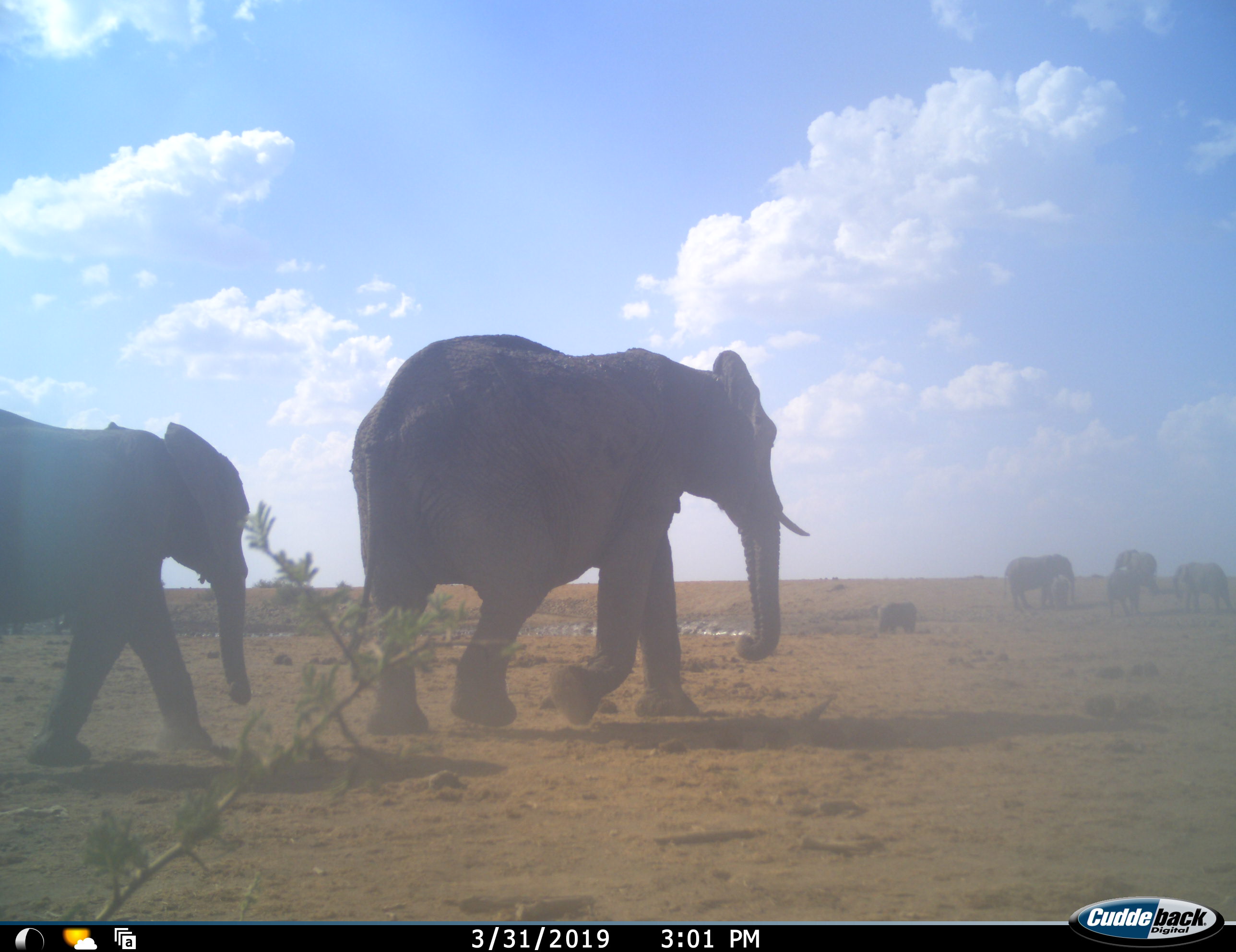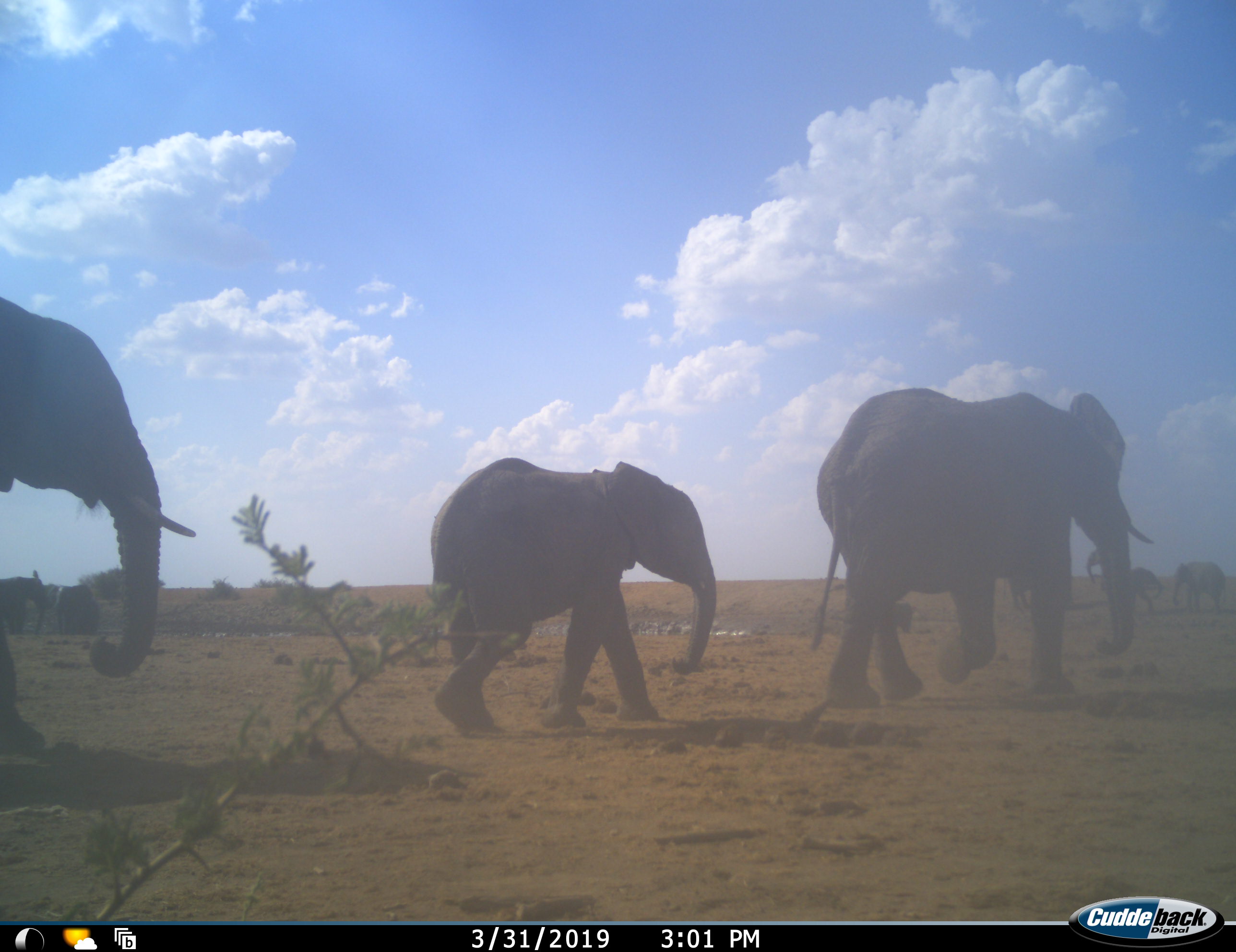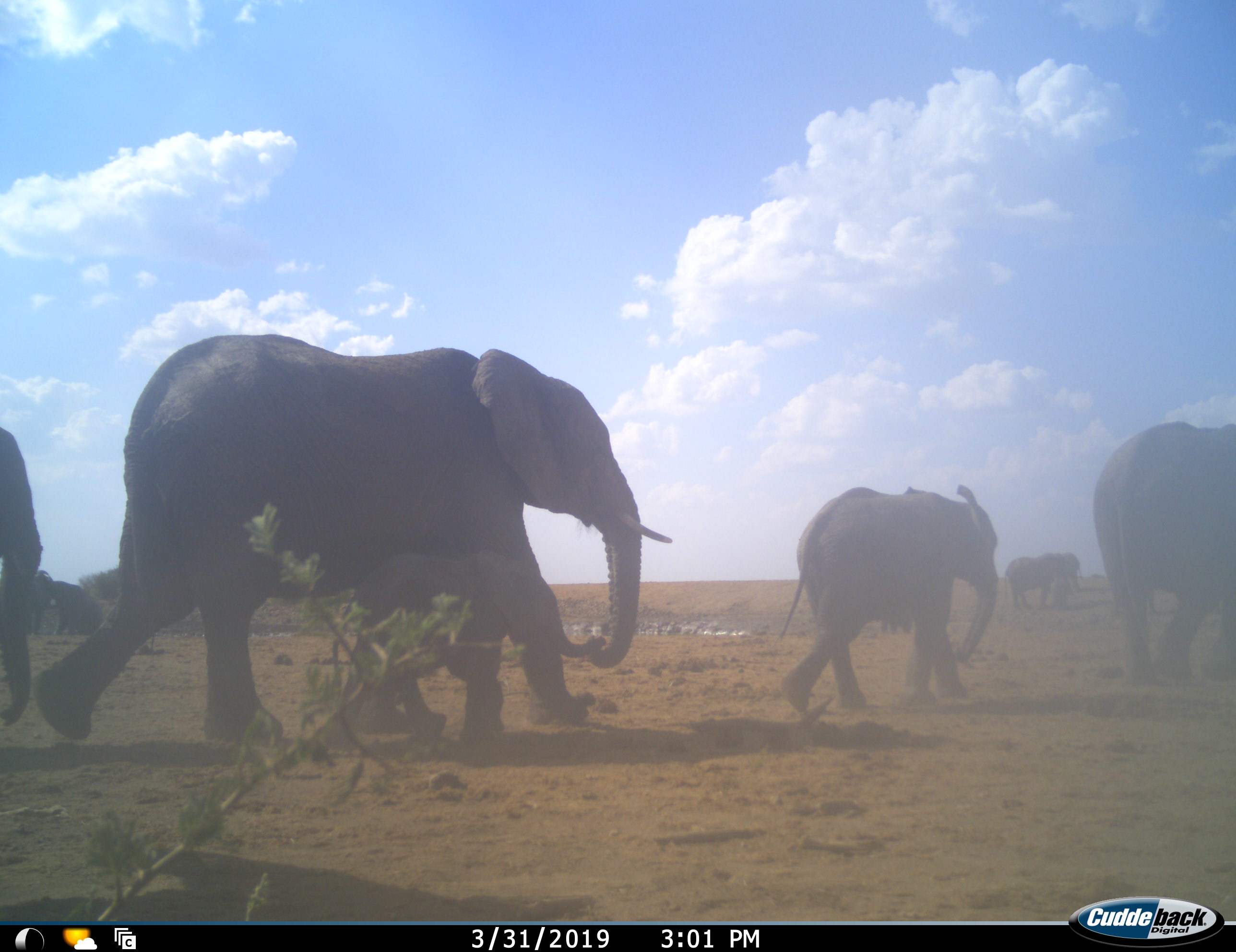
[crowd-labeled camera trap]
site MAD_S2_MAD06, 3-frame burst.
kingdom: Animalia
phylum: Chordata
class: Mammalia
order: Proboscidea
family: Elephantidae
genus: Loxodonta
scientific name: Loxodonta africana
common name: african bush elephant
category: elephant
Elephant (african bush elephant) (Loxodonta africana), count 10. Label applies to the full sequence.